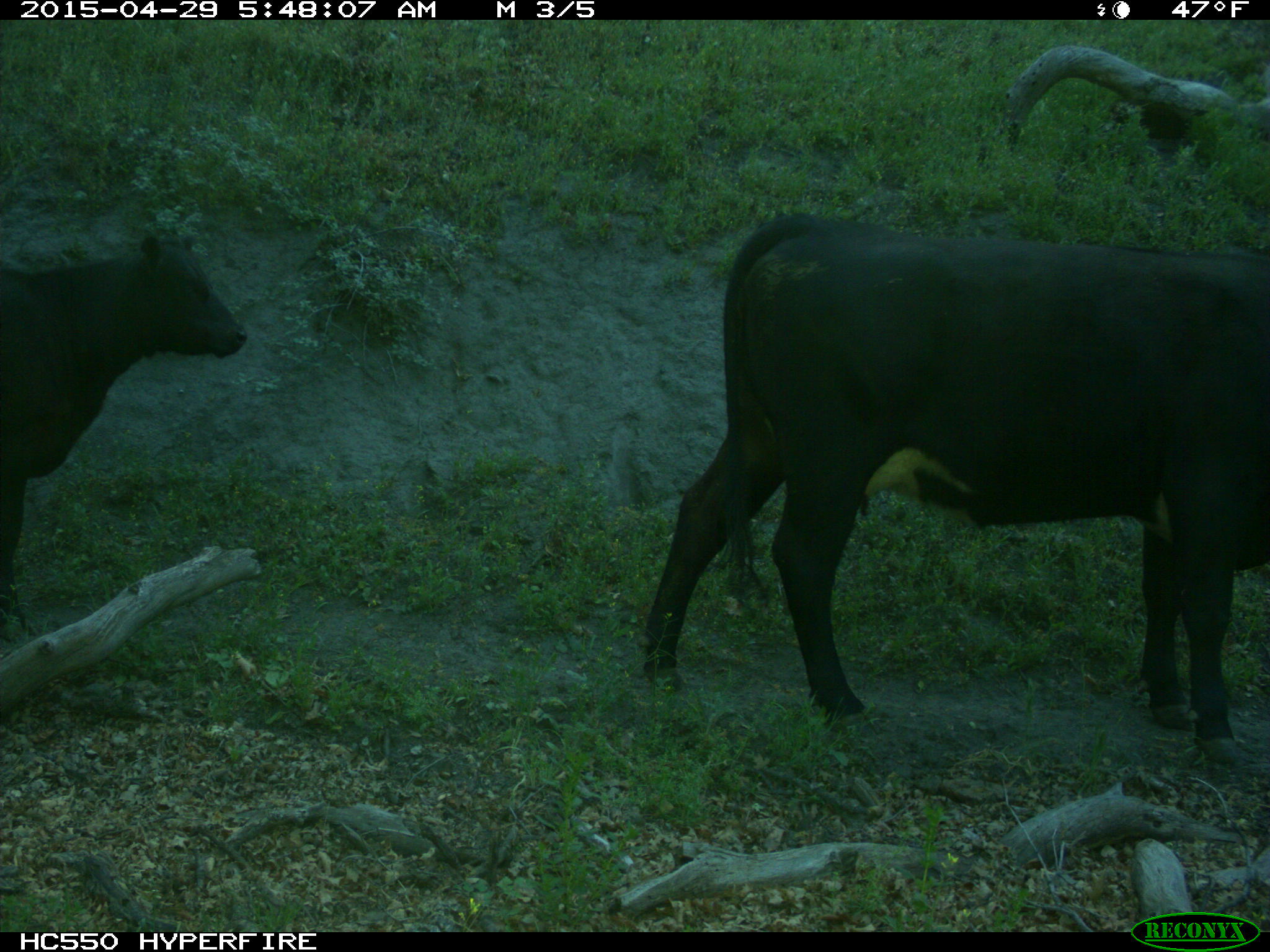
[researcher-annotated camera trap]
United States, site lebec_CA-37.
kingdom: Animalia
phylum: Chordata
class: Mammalia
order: Artiodactyla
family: Bovidae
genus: Bos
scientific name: Bos taurus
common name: domestic cow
Bos taurus (domestic cow).